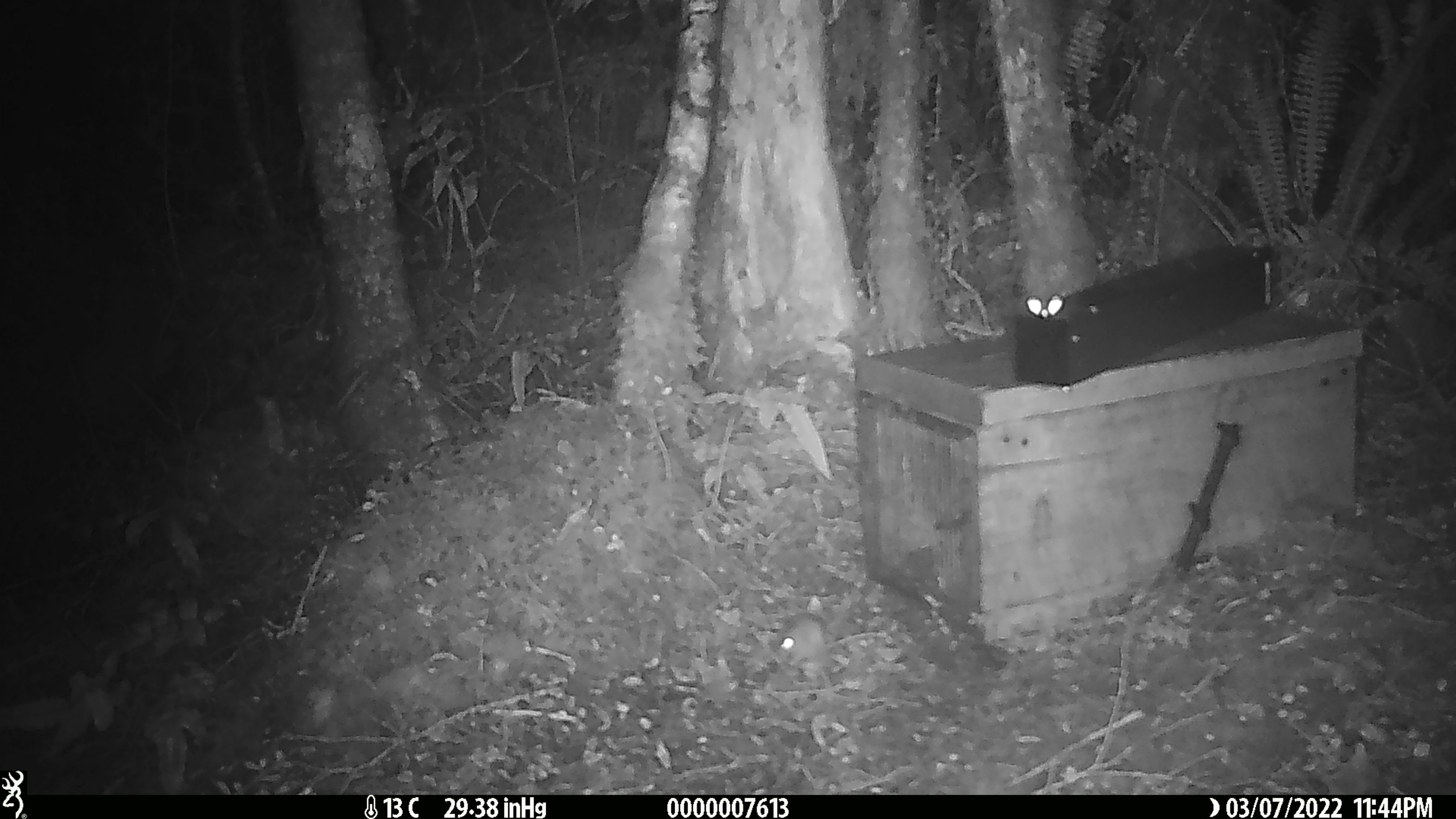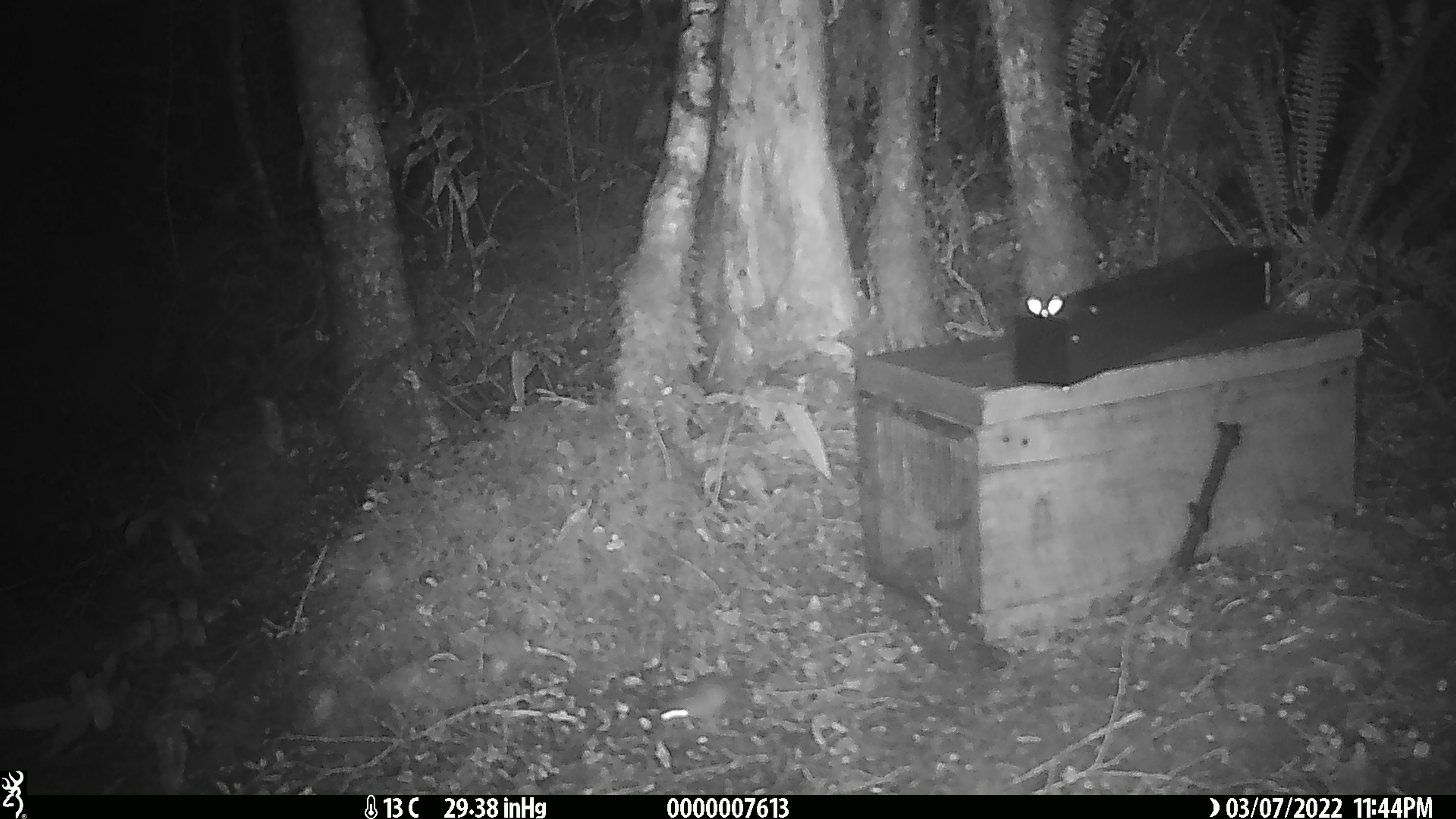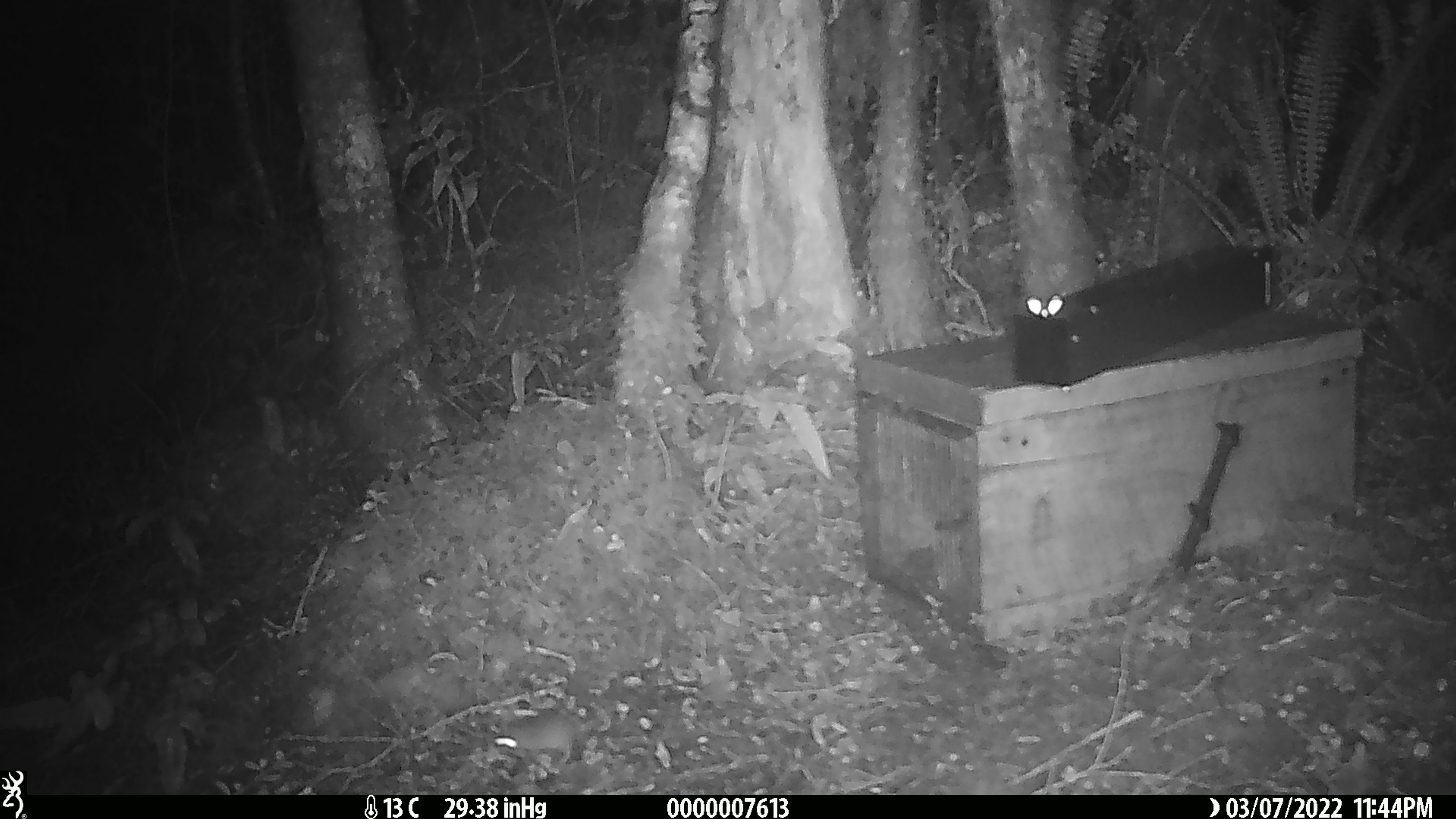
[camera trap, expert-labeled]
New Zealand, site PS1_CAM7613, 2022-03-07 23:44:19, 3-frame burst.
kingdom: Animalia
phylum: Chordata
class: Mammalia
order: Rodentia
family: Muridae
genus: Mus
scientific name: Mus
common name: mouse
Mouse (Mus).